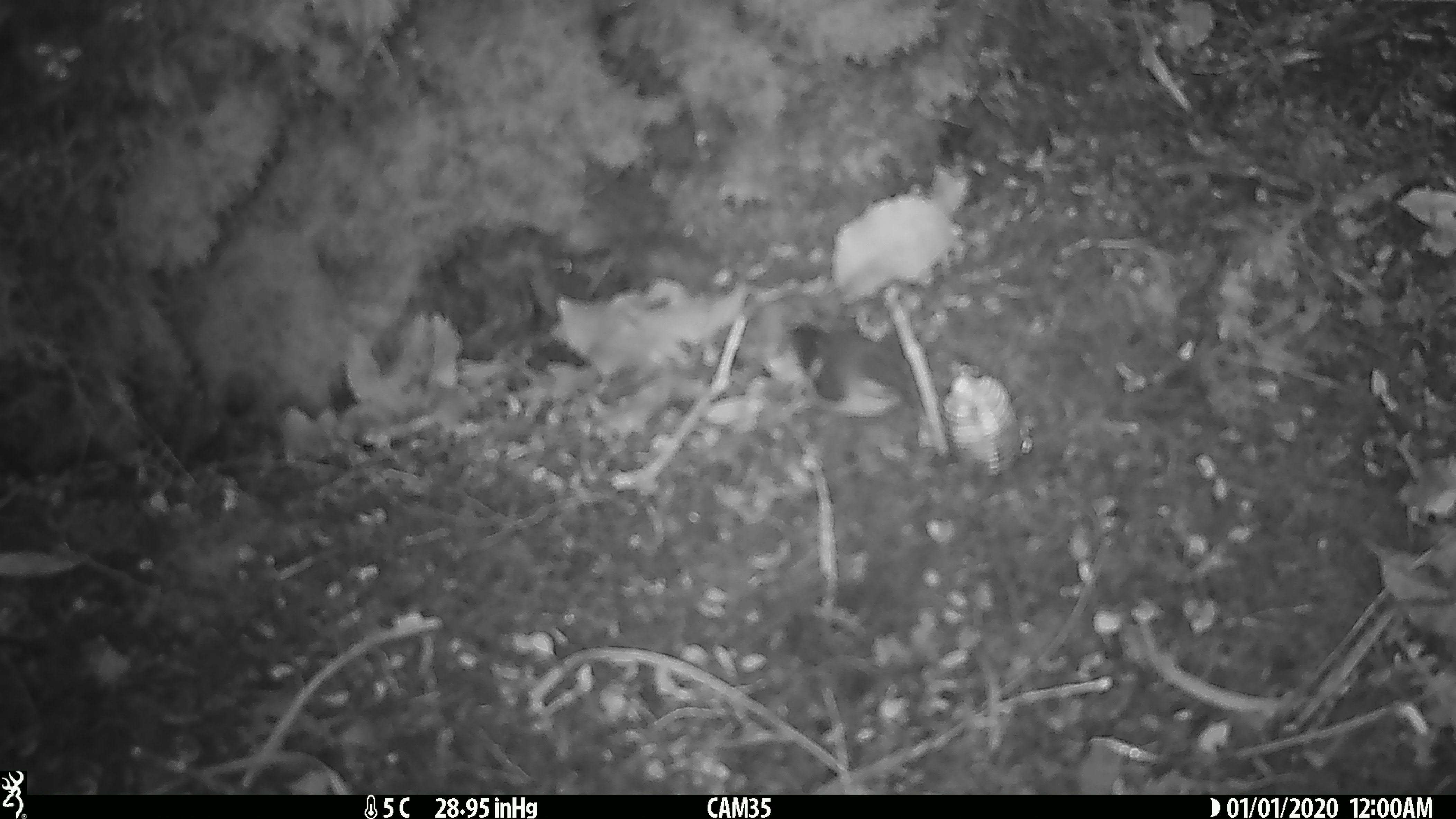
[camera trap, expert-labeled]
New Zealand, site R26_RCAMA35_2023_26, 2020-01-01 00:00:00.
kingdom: Animalia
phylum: Chordata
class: Aves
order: Passeriformes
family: Acanthisittidae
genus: Acanthisitta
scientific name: Acanthisitta chloris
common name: rifleman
Rifleman (Acanthisitta chloris).